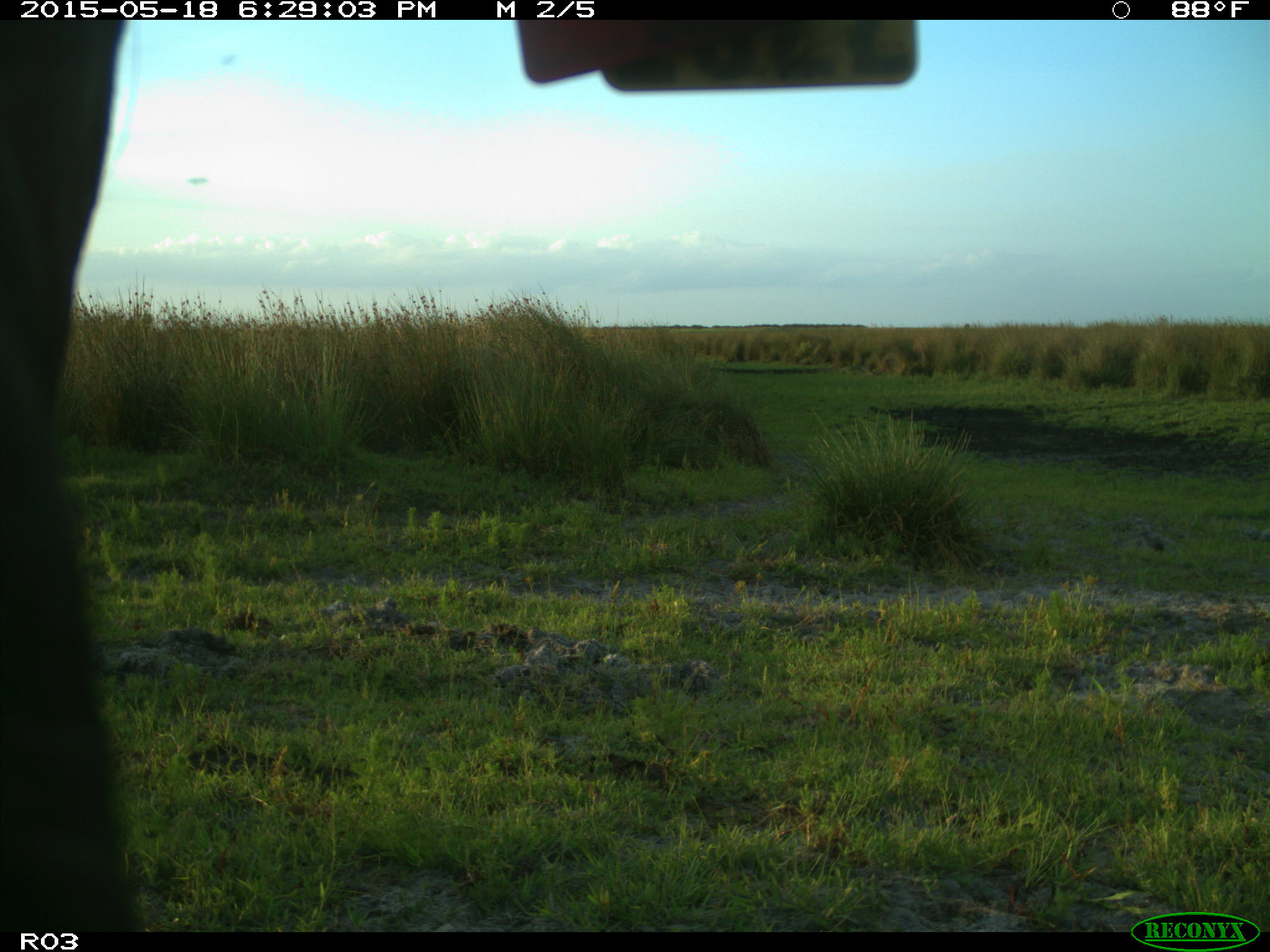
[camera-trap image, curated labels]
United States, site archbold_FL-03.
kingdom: Animalia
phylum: Chordata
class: Mammalia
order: Artiodactyla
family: Bovidae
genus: Bos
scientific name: Bos taurus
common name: domestic cow